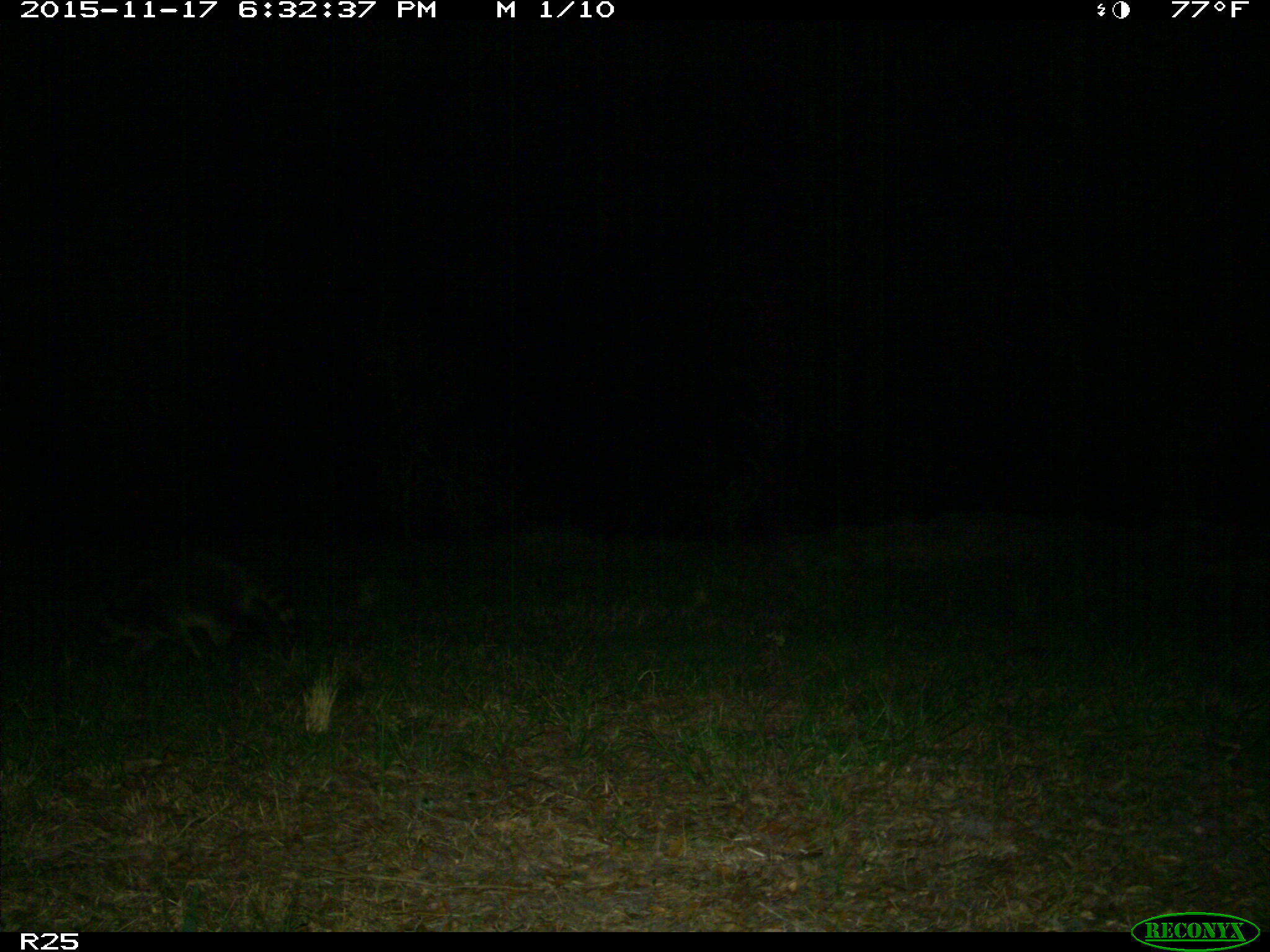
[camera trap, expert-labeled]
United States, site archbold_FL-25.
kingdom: Animalia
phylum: Chordata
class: Mammalia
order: Carnivora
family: Procyonidae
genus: Procyon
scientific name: Procyon lotor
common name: common raccoon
Procyon lotor (common raccoon).